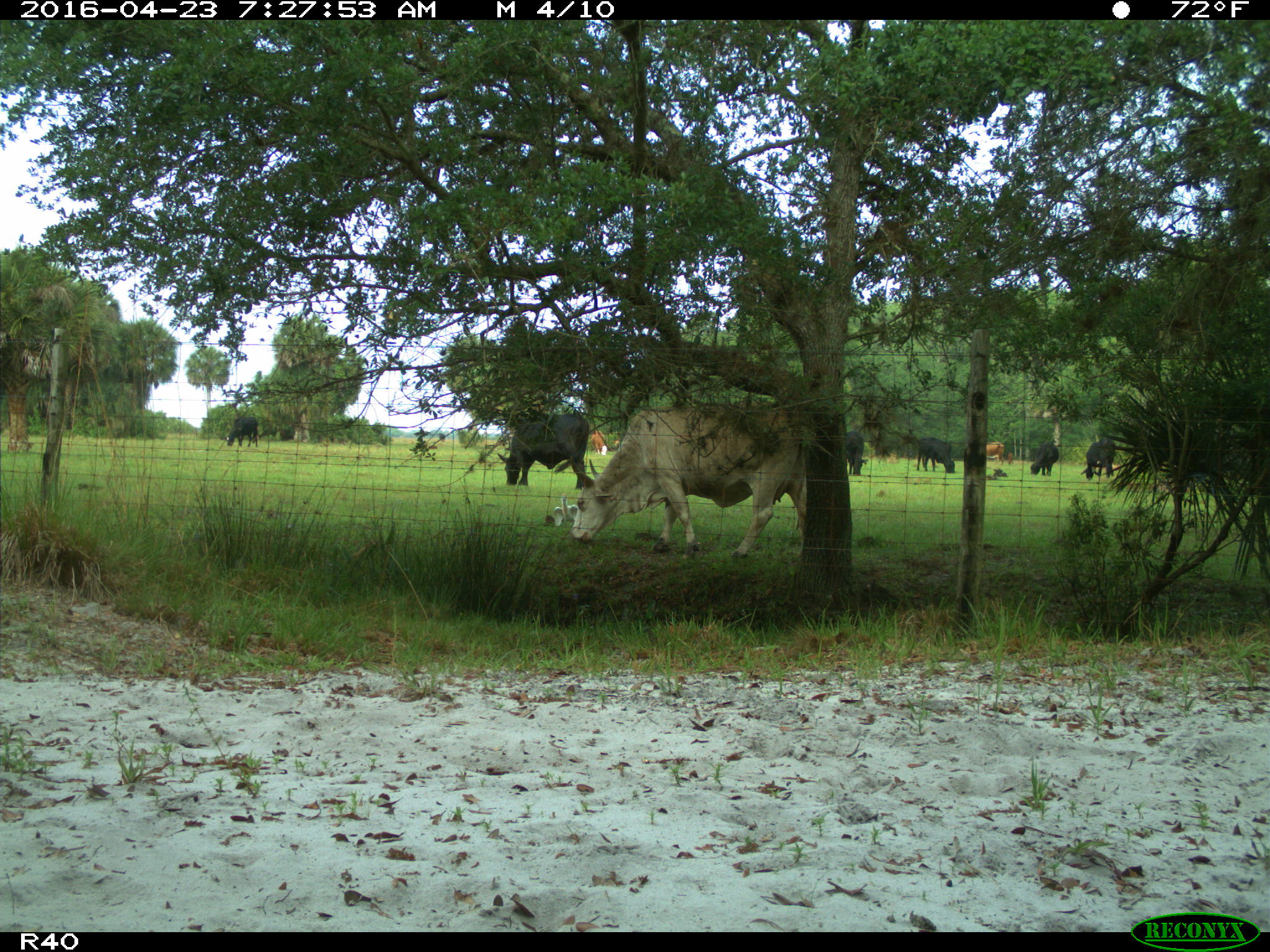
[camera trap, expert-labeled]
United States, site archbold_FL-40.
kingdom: Animalia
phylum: Chordata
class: Mammalia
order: Artiodactyla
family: Bovidae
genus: Bos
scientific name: Bos taurus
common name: domestic cow